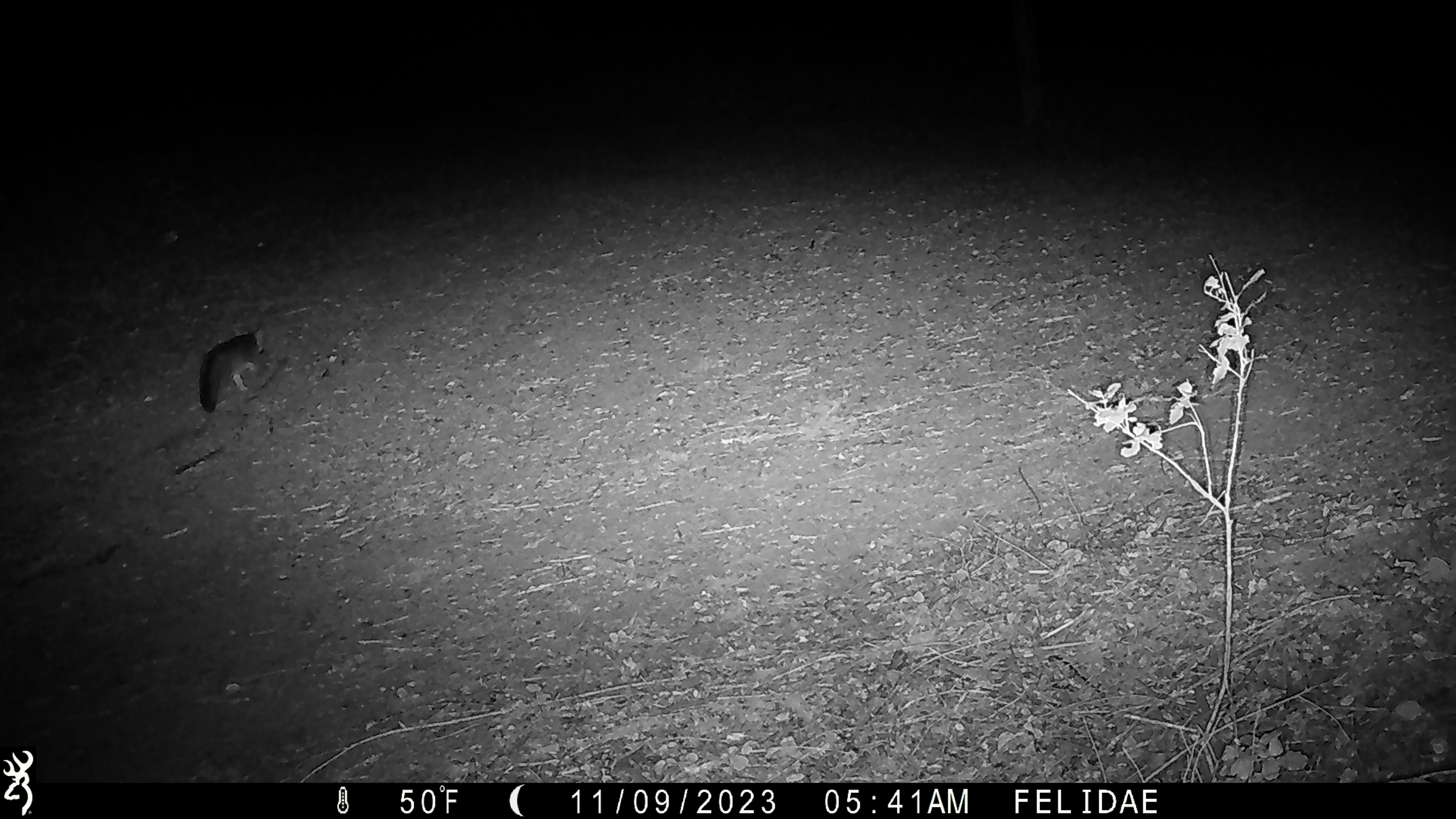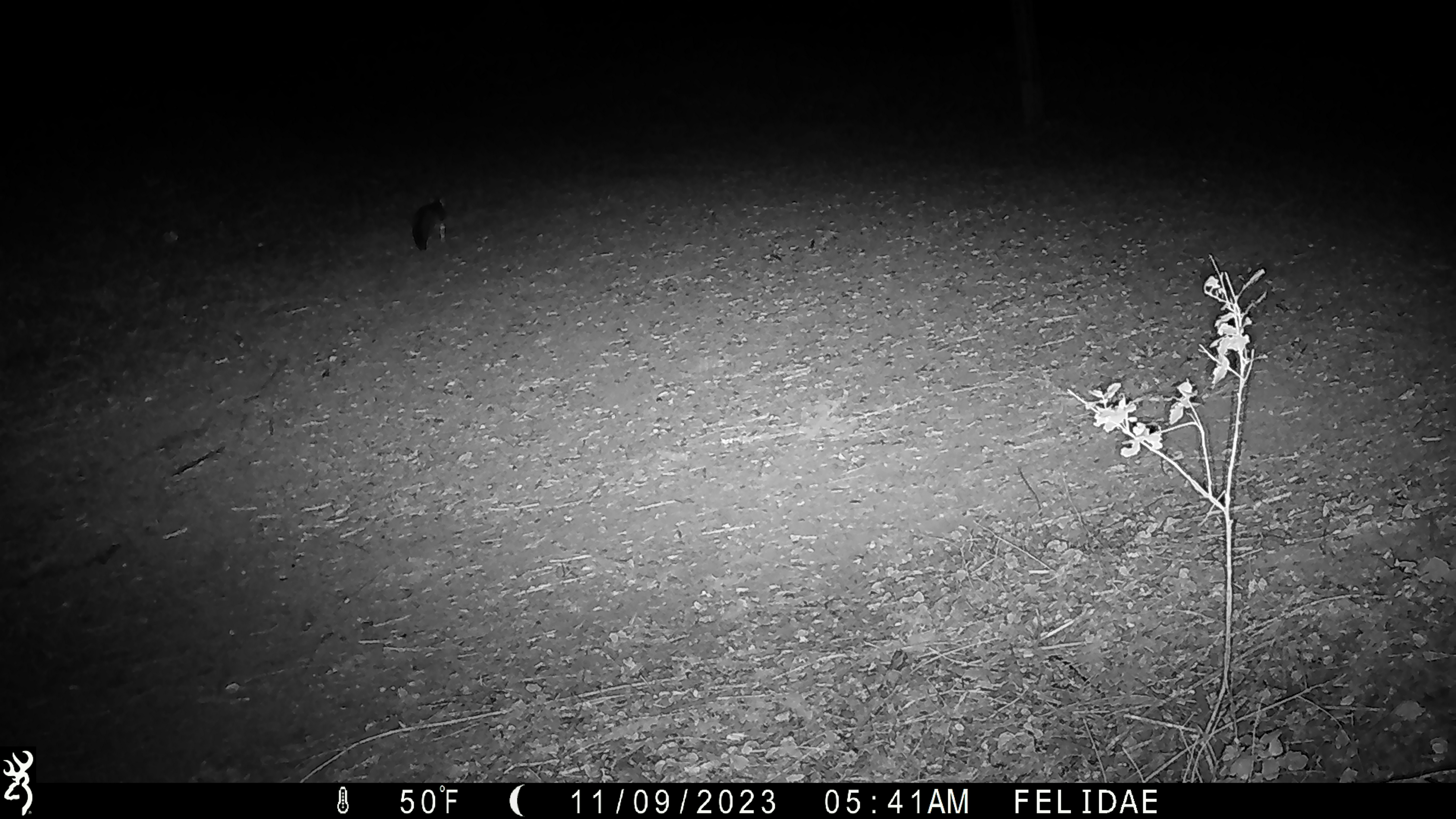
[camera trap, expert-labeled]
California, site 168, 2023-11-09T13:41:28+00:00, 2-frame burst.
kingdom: Animalia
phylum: Chordata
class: Mammalia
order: Carnivora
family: Canidae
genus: Urocyon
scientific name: Urocyon cinereoargenteus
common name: gray fox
Gray fox (Urocyon cinereoargenteus).